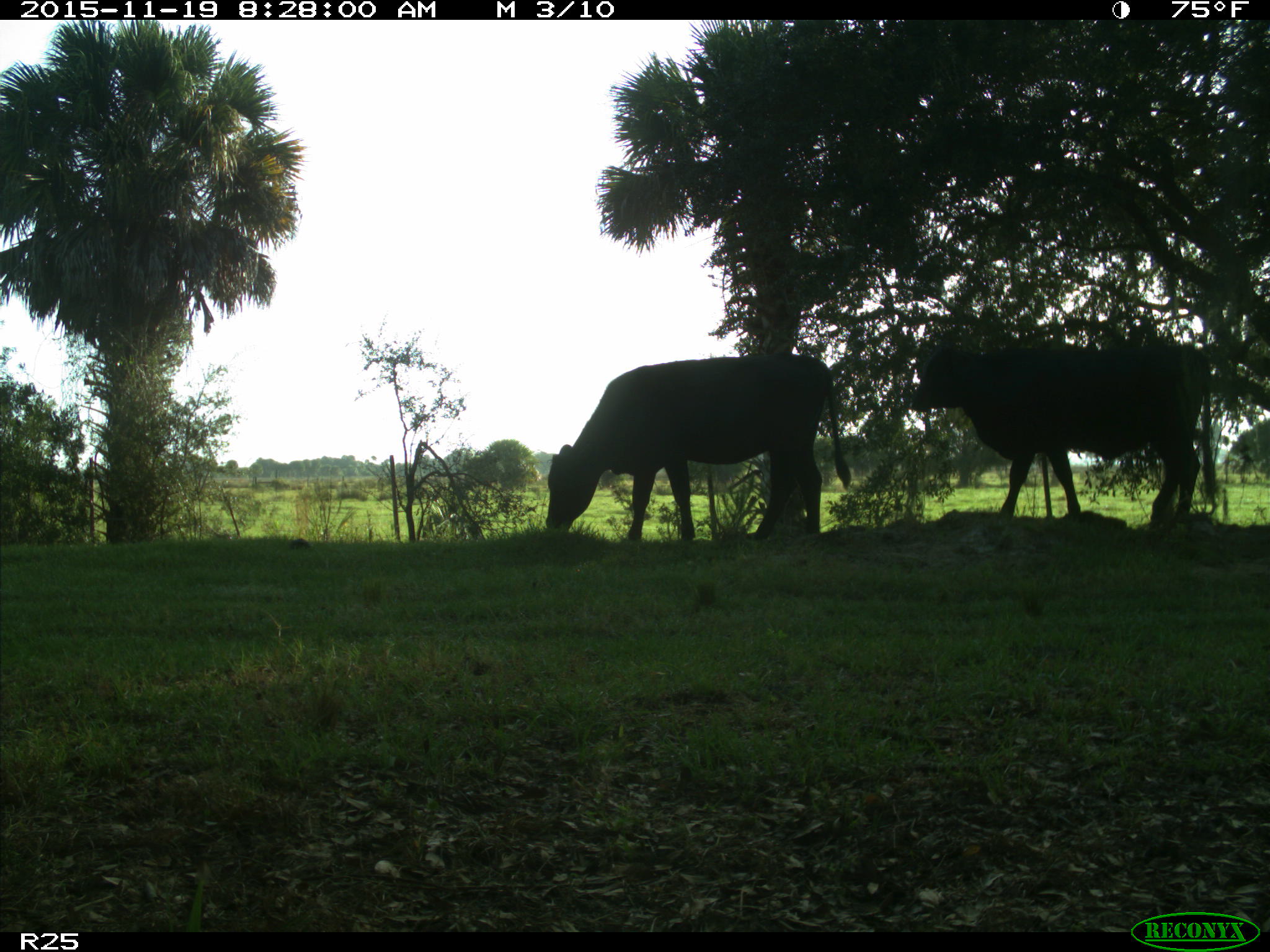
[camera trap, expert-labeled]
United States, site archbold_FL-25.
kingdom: Animalia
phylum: Chordata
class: Mammalia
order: Artiodactyla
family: Bovidae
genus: Bos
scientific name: Bos taurus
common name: domestic cow